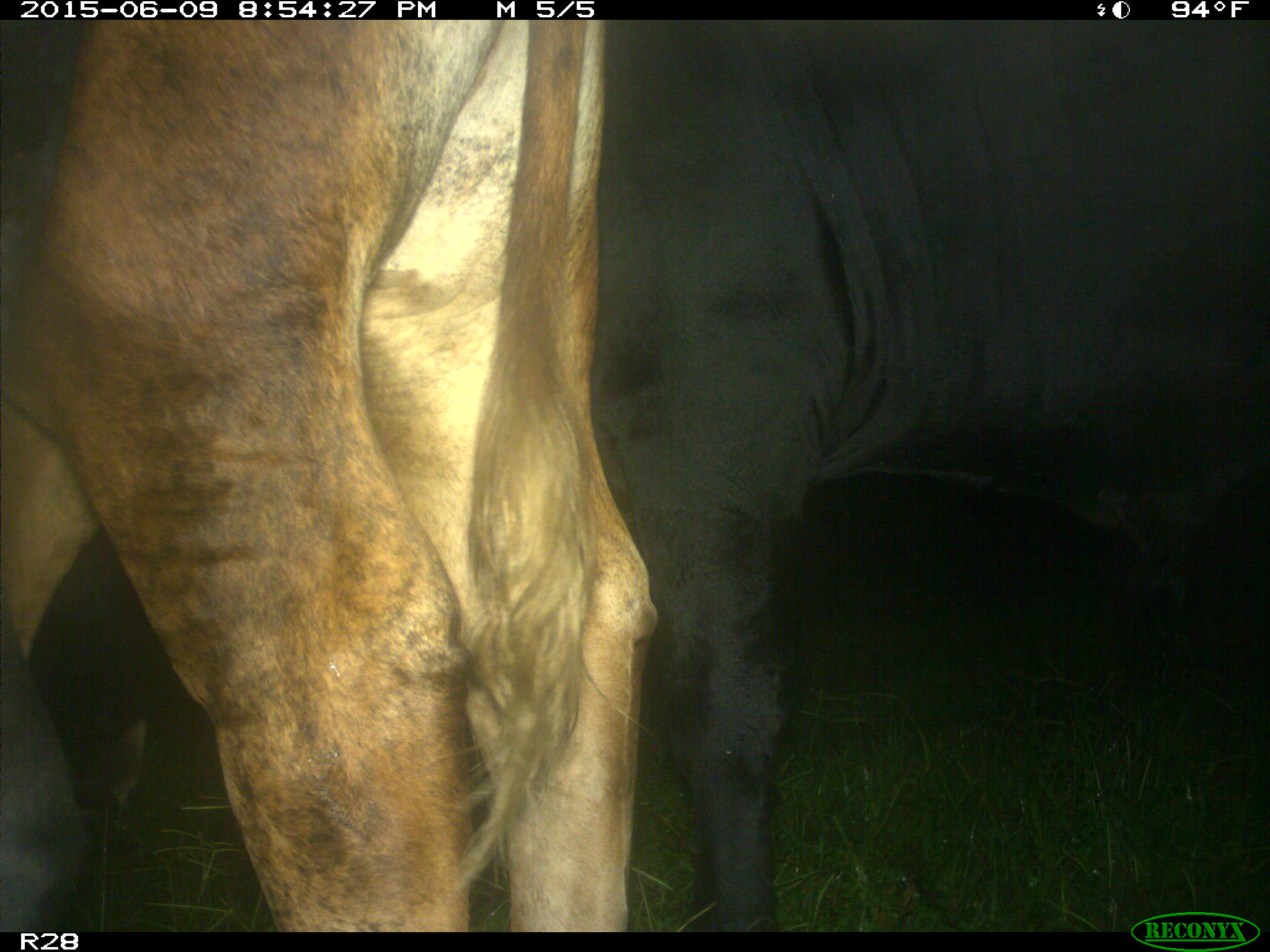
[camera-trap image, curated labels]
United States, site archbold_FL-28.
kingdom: Animalia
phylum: Chordata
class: Mammalia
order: Artiodactyla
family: Bovidae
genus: Bos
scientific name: Bos taurus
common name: domestic cow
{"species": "Bos taurus (domestic cow)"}